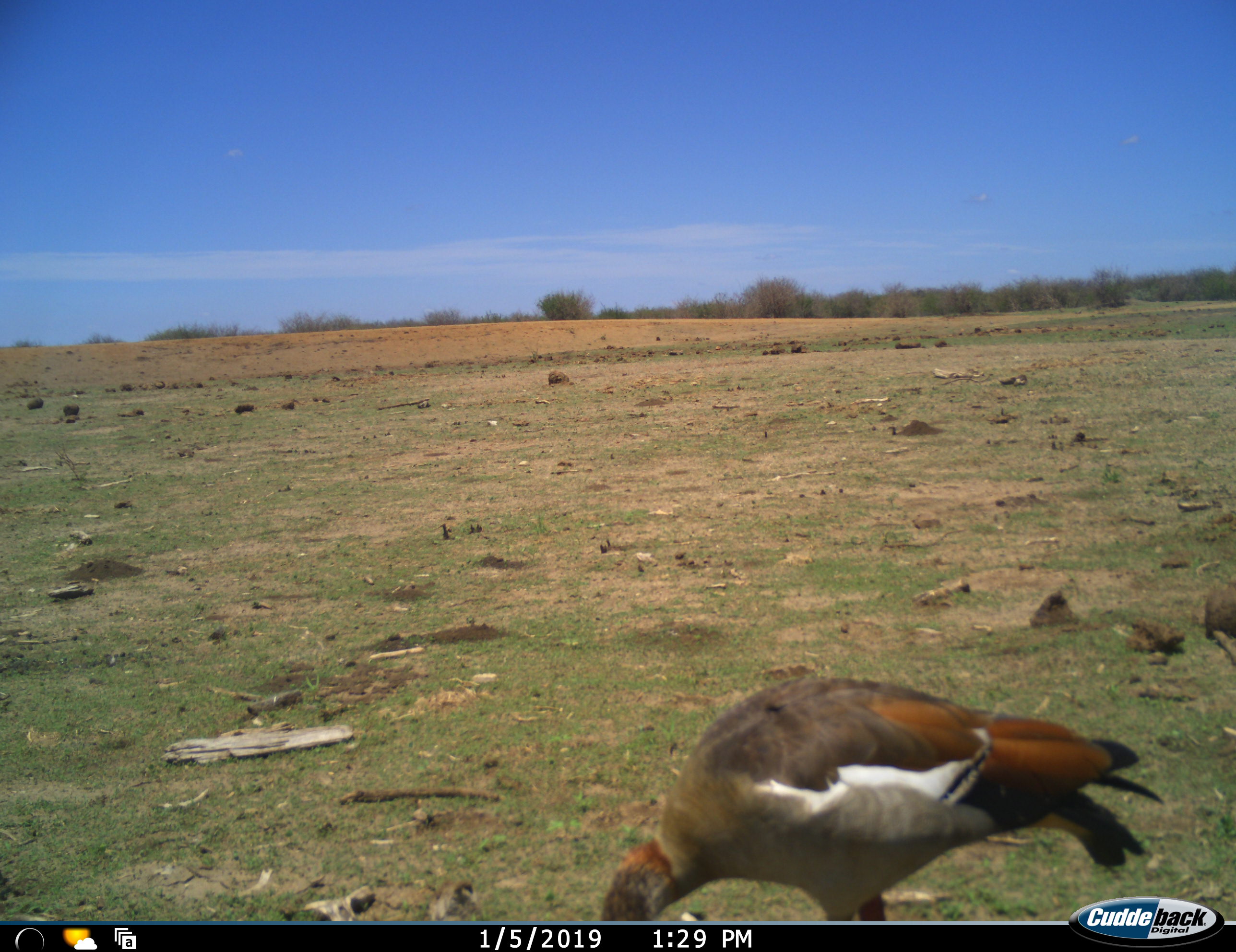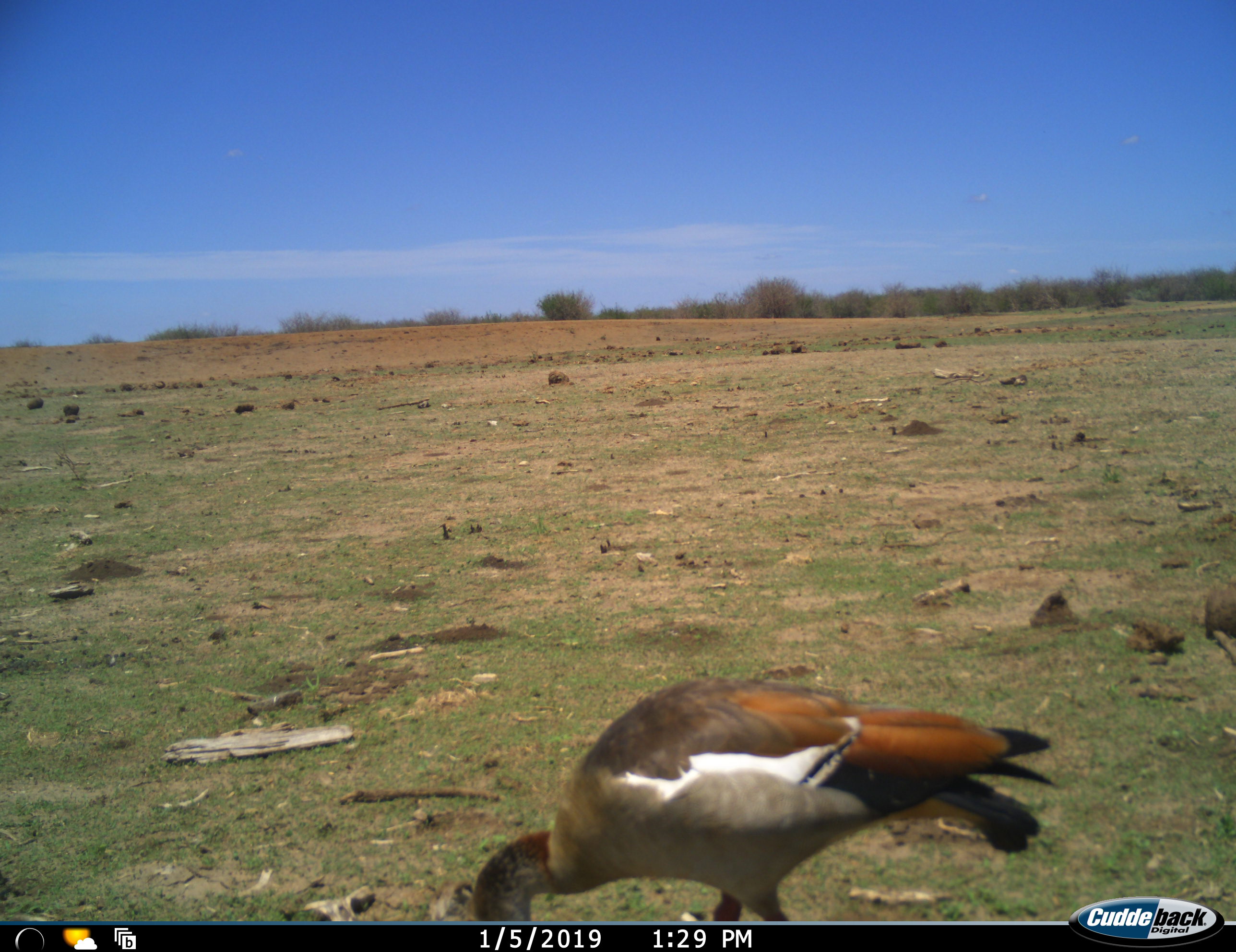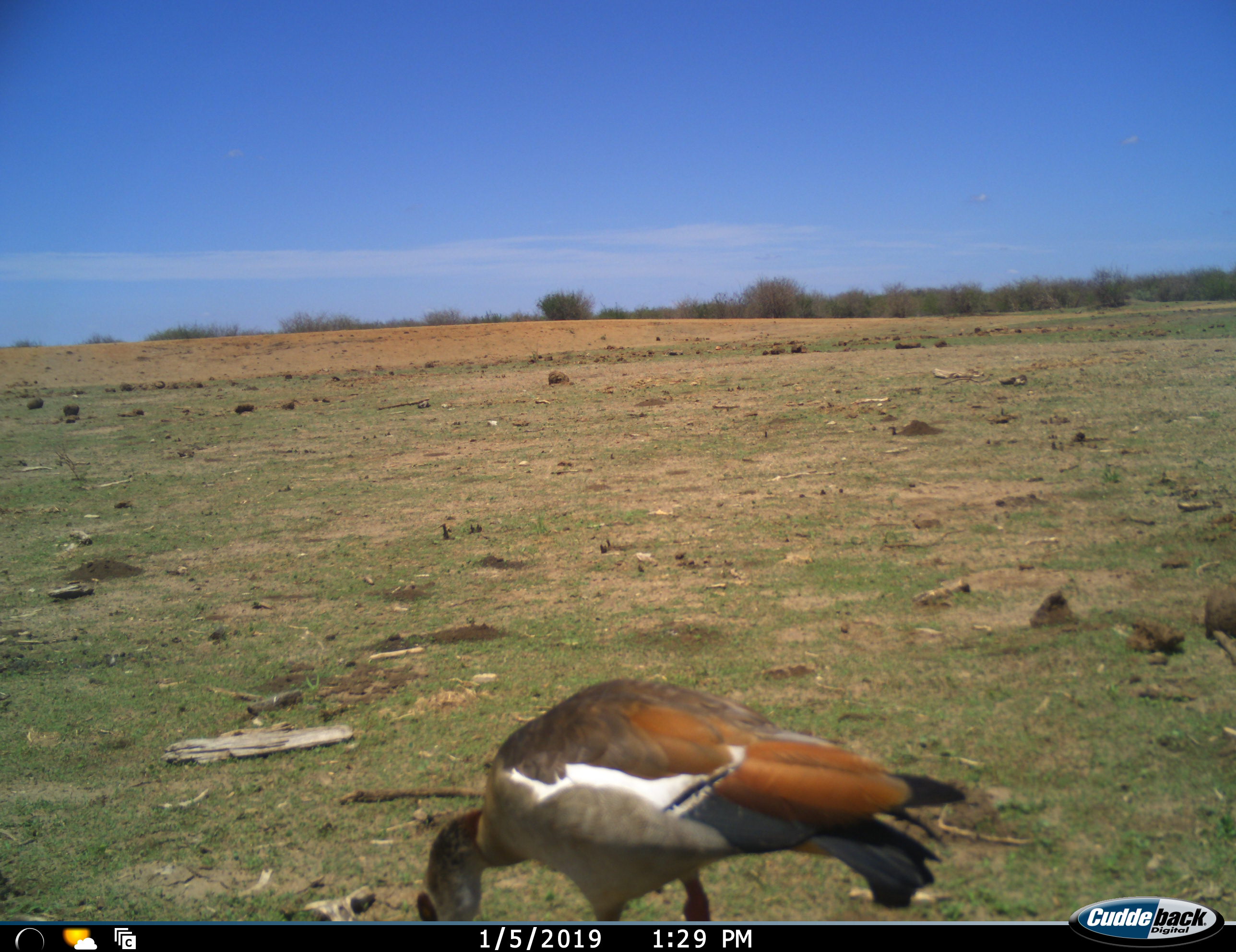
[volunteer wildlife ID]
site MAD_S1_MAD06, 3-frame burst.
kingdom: Animalia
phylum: Chordata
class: Aves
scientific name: Aves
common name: bird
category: birdother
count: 1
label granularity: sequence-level